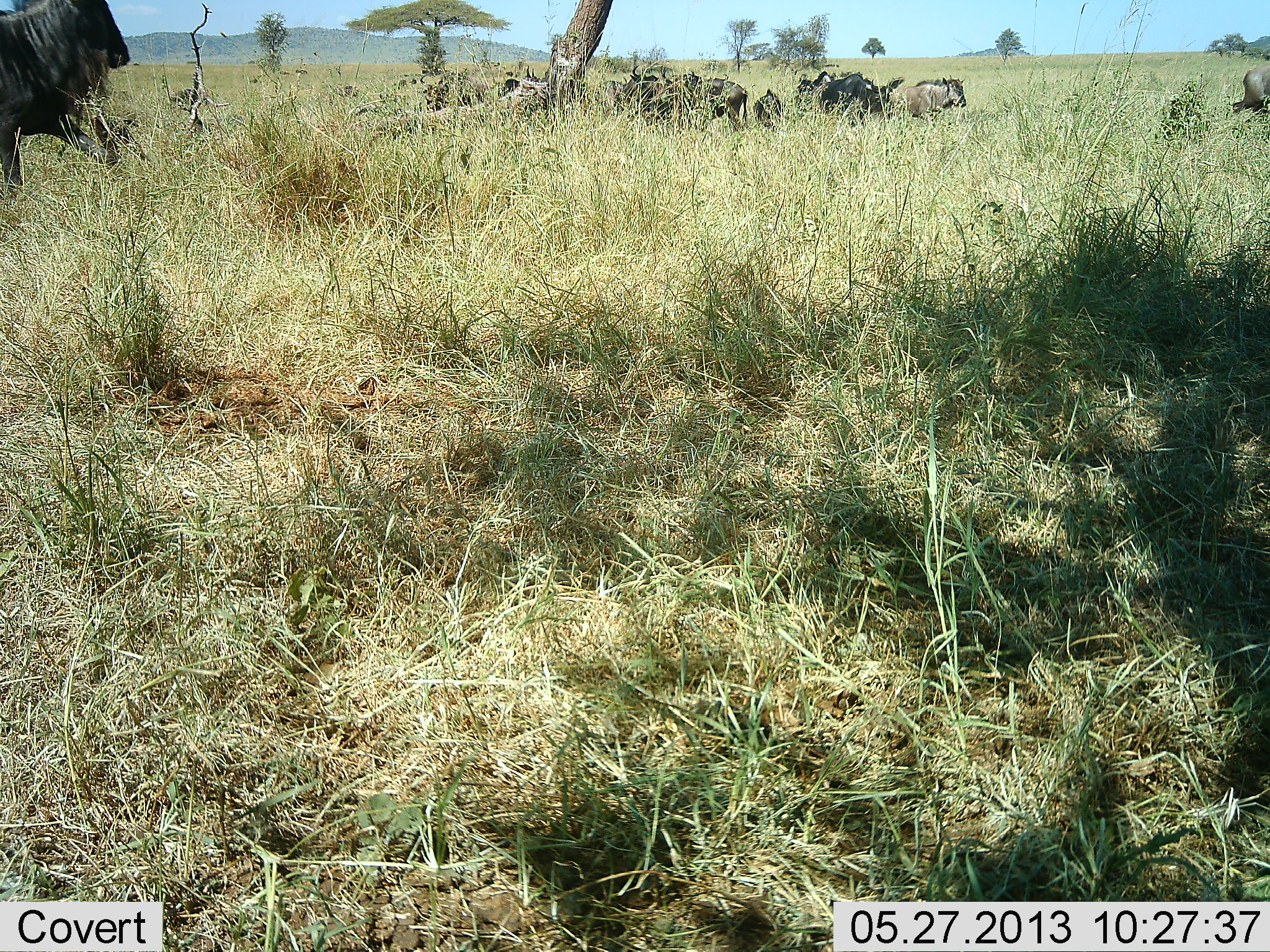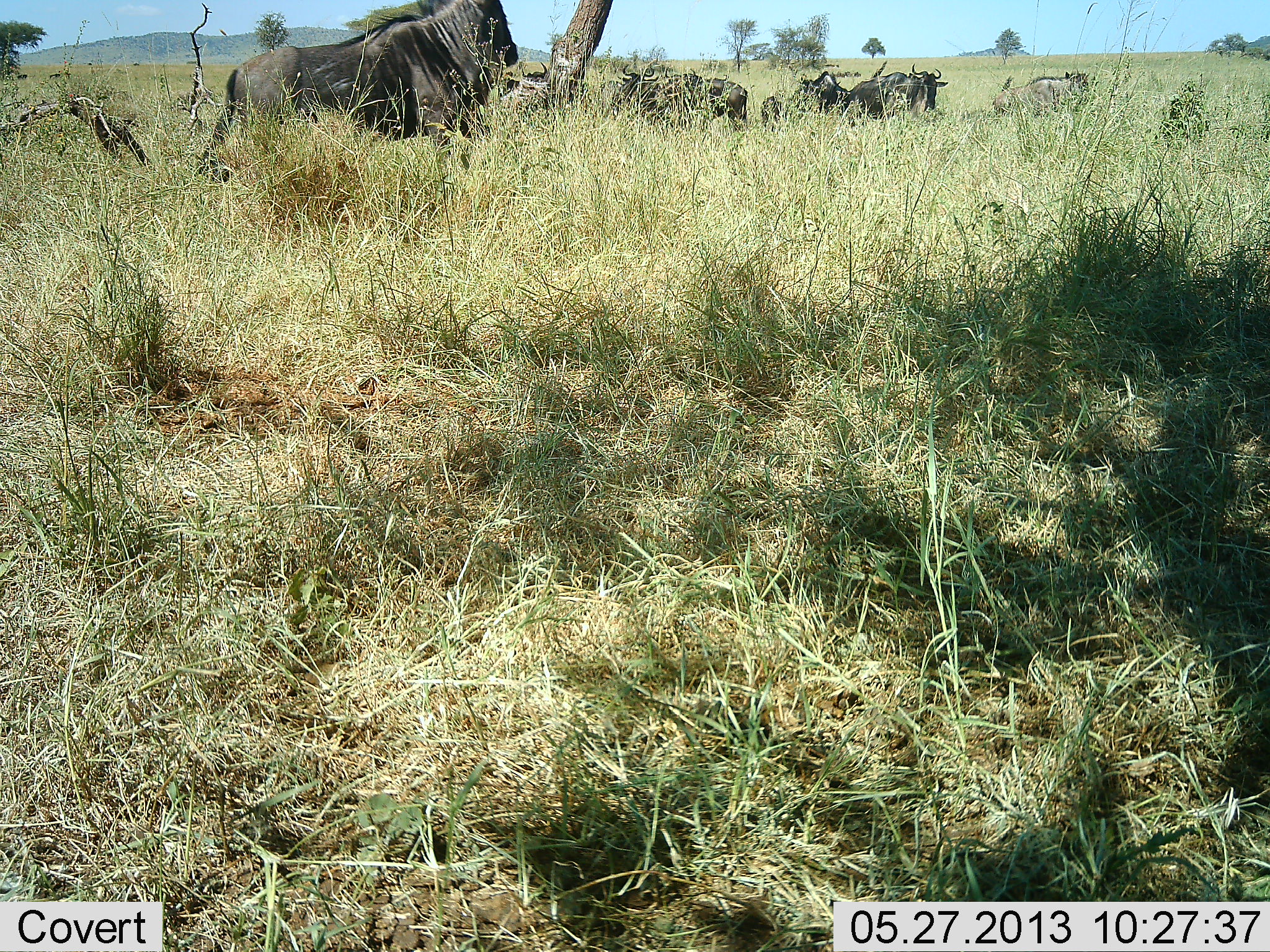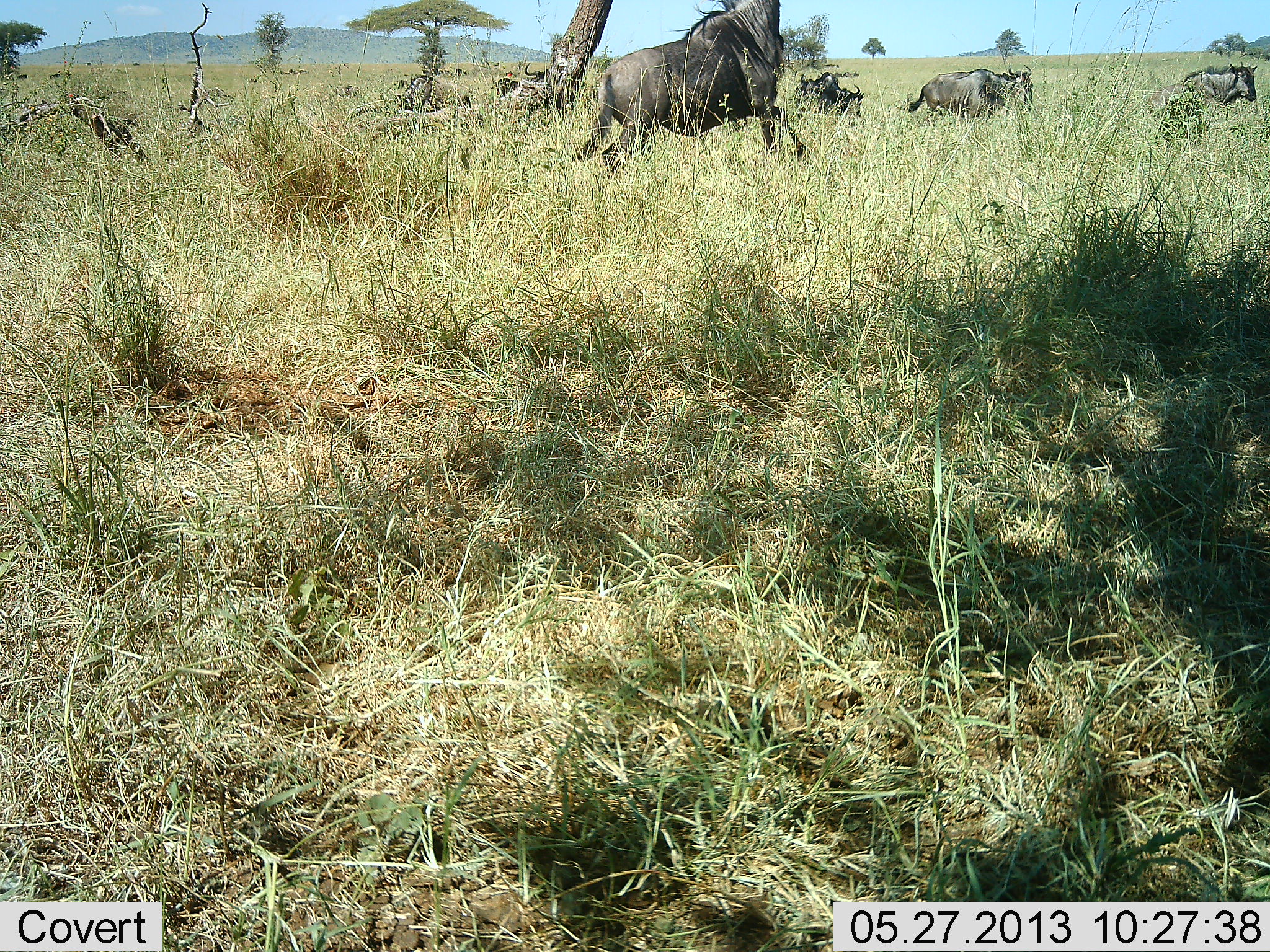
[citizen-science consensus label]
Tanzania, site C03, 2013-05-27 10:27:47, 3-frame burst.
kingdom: Animalia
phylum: Chordata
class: Mammalia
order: Artiodactyla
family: Bovidae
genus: Connochaetes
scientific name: Connochaetes taurinus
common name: blue wildebeest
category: wildebeest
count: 9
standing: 45%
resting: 5%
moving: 86%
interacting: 5%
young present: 0%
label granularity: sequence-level